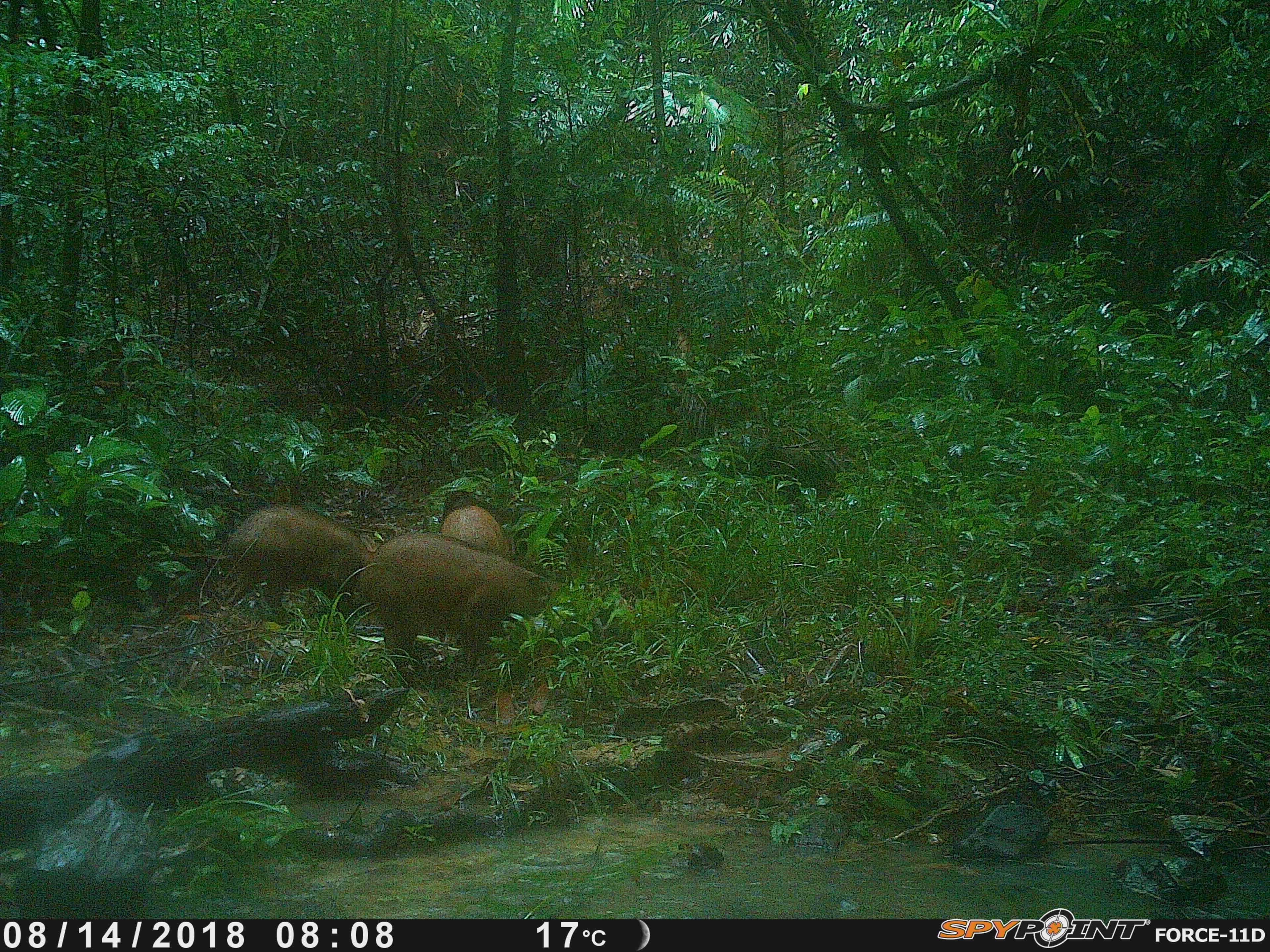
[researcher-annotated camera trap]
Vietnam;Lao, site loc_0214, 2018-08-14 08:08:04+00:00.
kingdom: Animalia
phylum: Chordata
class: Mammalia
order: Artiodactyla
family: Suidae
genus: Sus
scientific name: Sus scrofa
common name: eurasian wild pig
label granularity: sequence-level